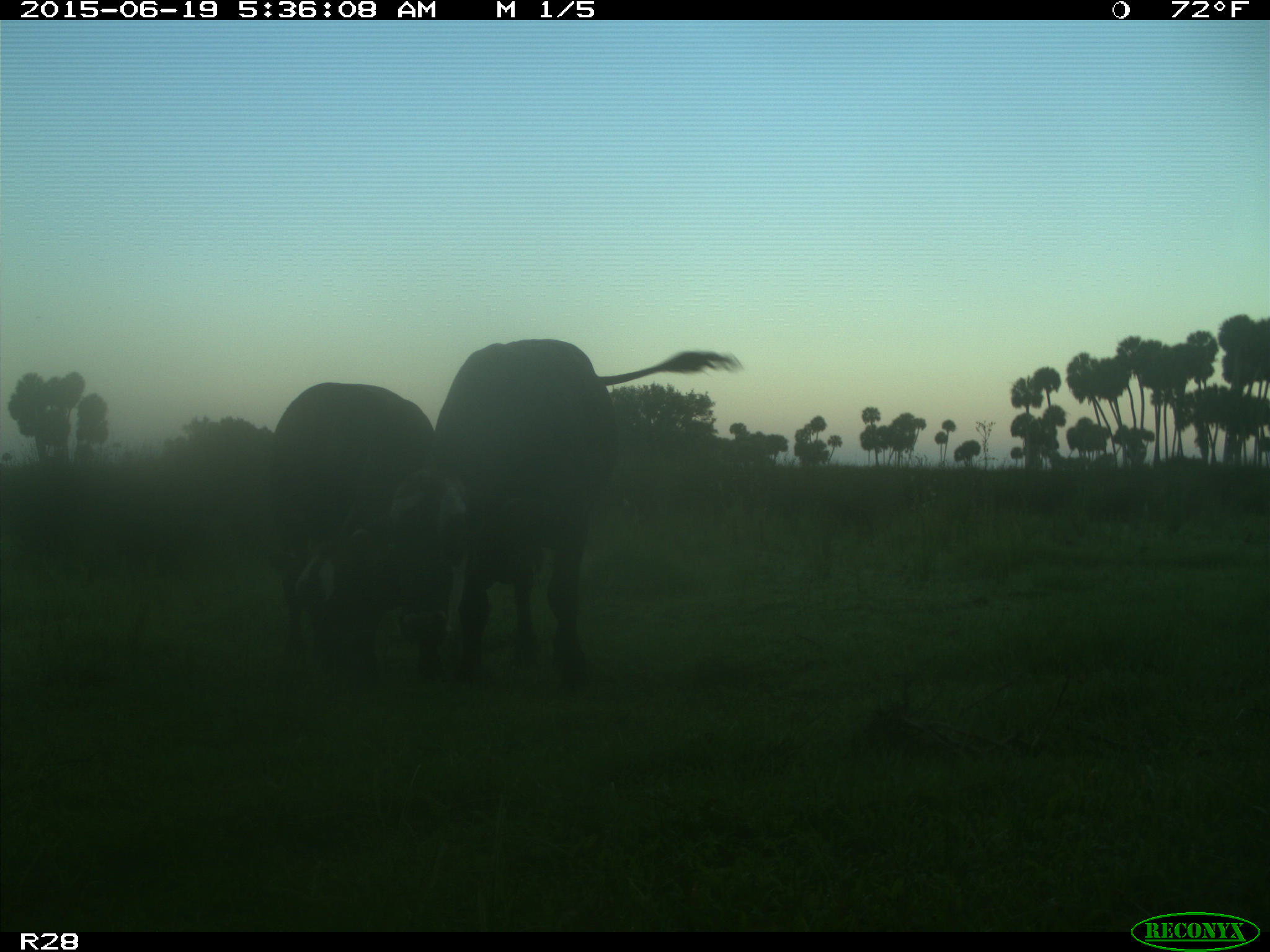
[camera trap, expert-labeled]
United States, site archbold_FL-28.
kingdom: Animalia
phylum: Chordata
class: Mammalia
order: Artiodactyla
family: Bovidae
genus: Bos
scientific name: Bos taurus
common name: domestic cow